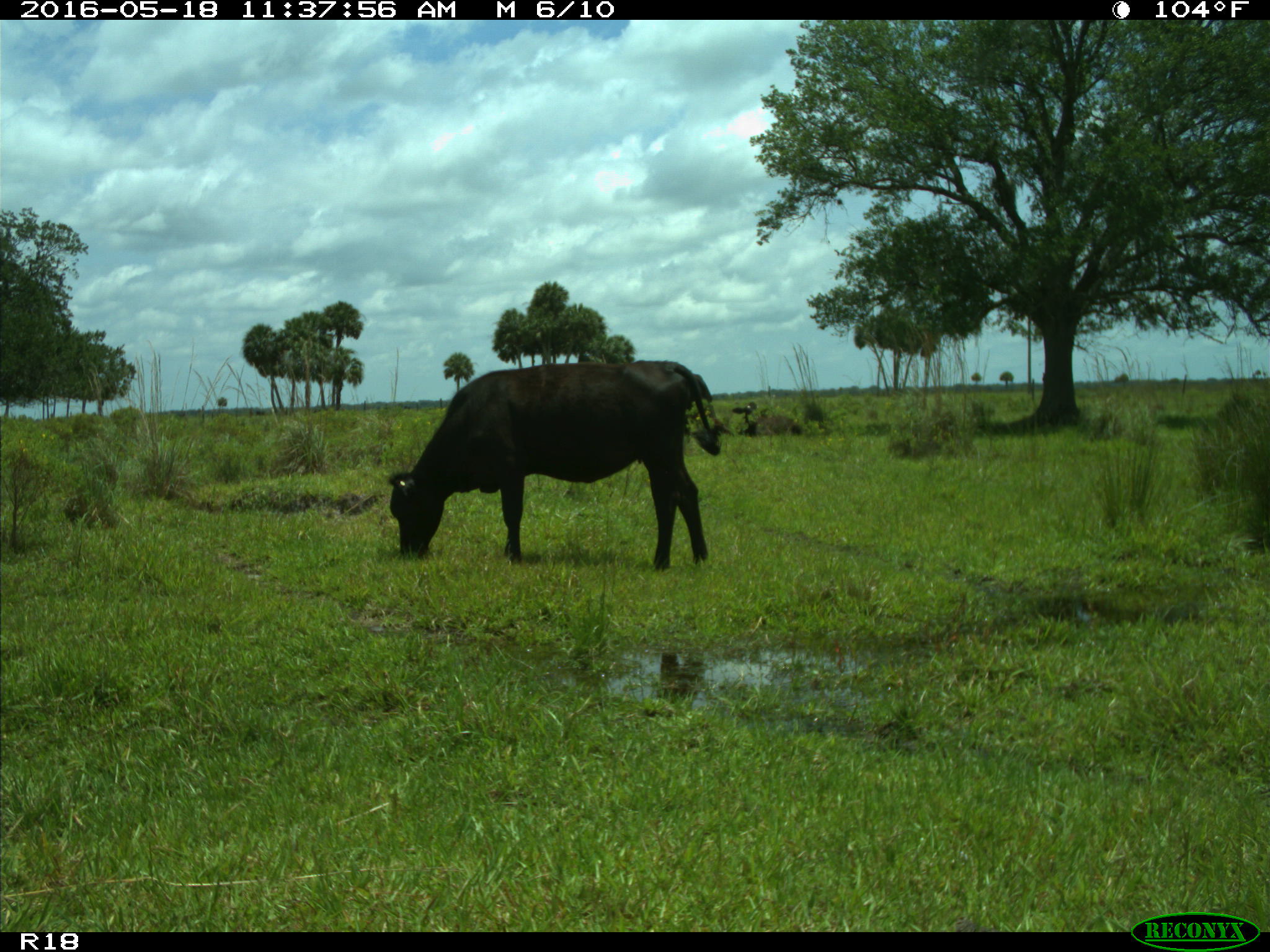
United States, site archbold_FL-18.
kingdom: Animalia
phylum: Chordata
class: Mammalia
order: Artiodactyla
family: Bovidae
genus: Bos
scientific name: Bos taurus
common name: domestic cow